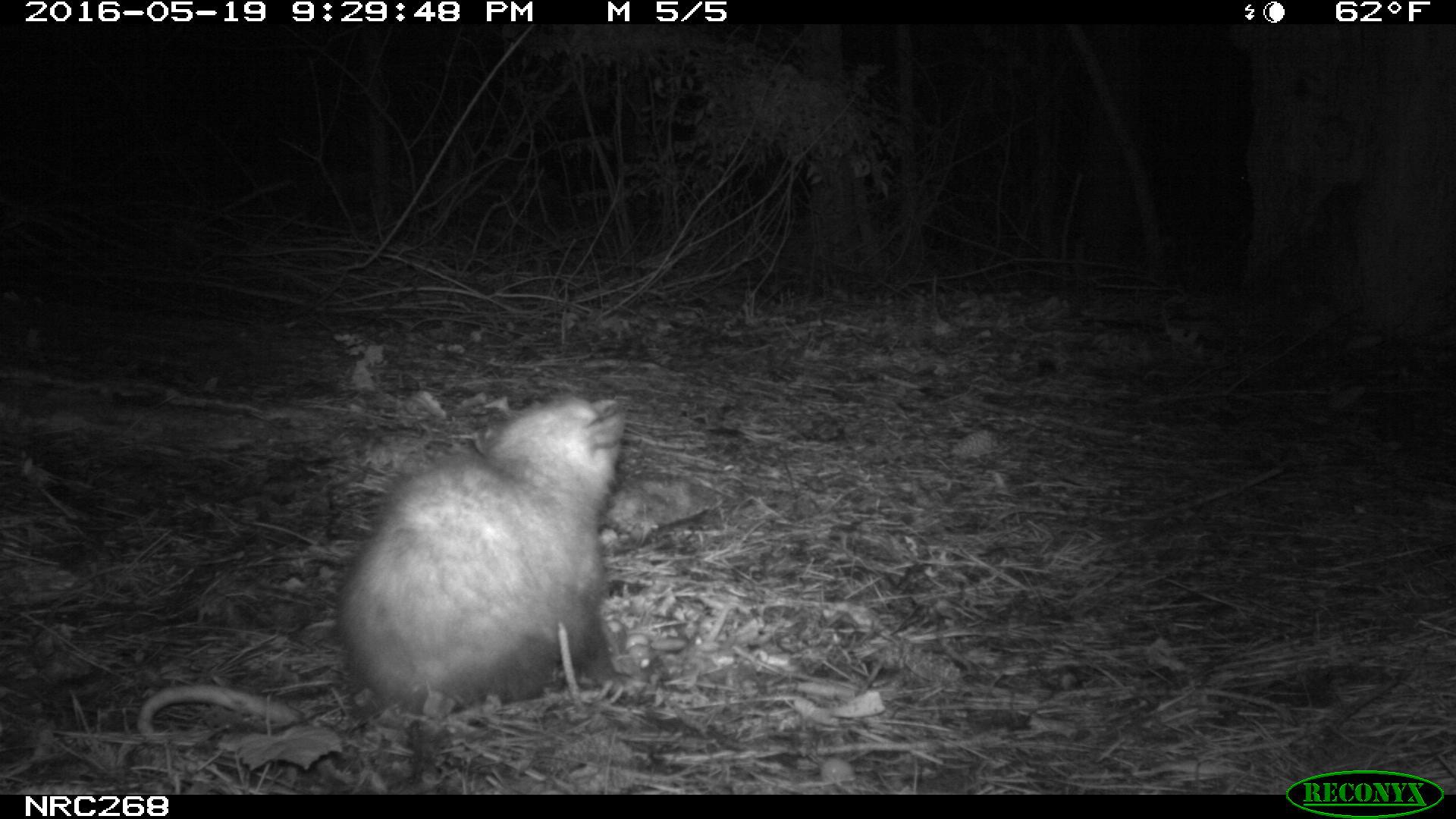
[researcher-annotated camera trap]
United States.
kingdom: Animalia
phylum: Chordata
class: Mammalia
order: Didelphimorphia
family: Didelphidae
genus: Didelphis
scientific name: Didelphis virginiana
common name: virginia opossum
Virginia Opossum (Didelphis virginiana).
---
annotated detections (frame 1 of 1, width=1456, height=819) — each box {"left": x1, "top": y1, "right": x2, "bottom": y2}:
Virginia Opossum: {"left": 127, "top": 385, "right": 635, "bottom": 768}